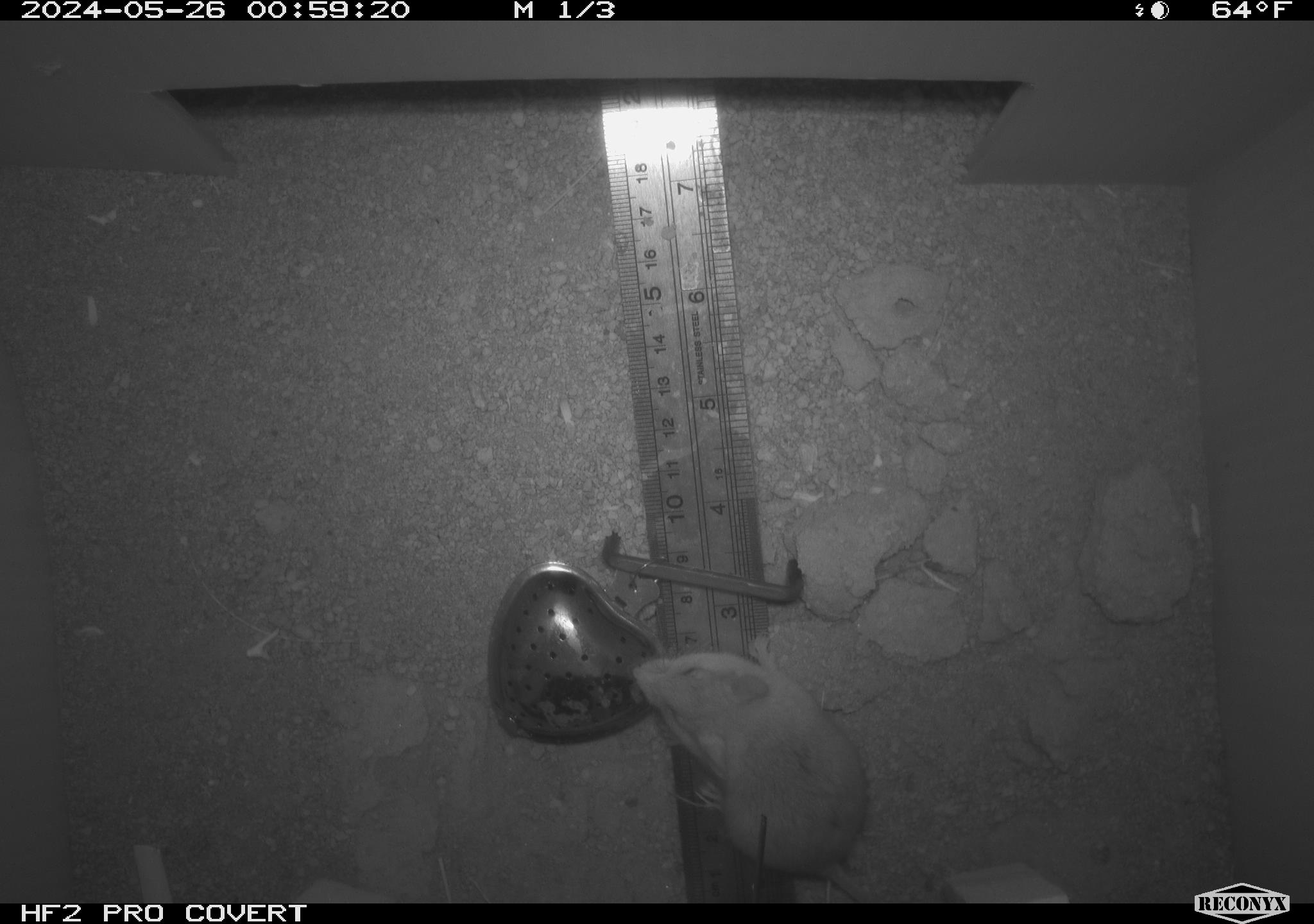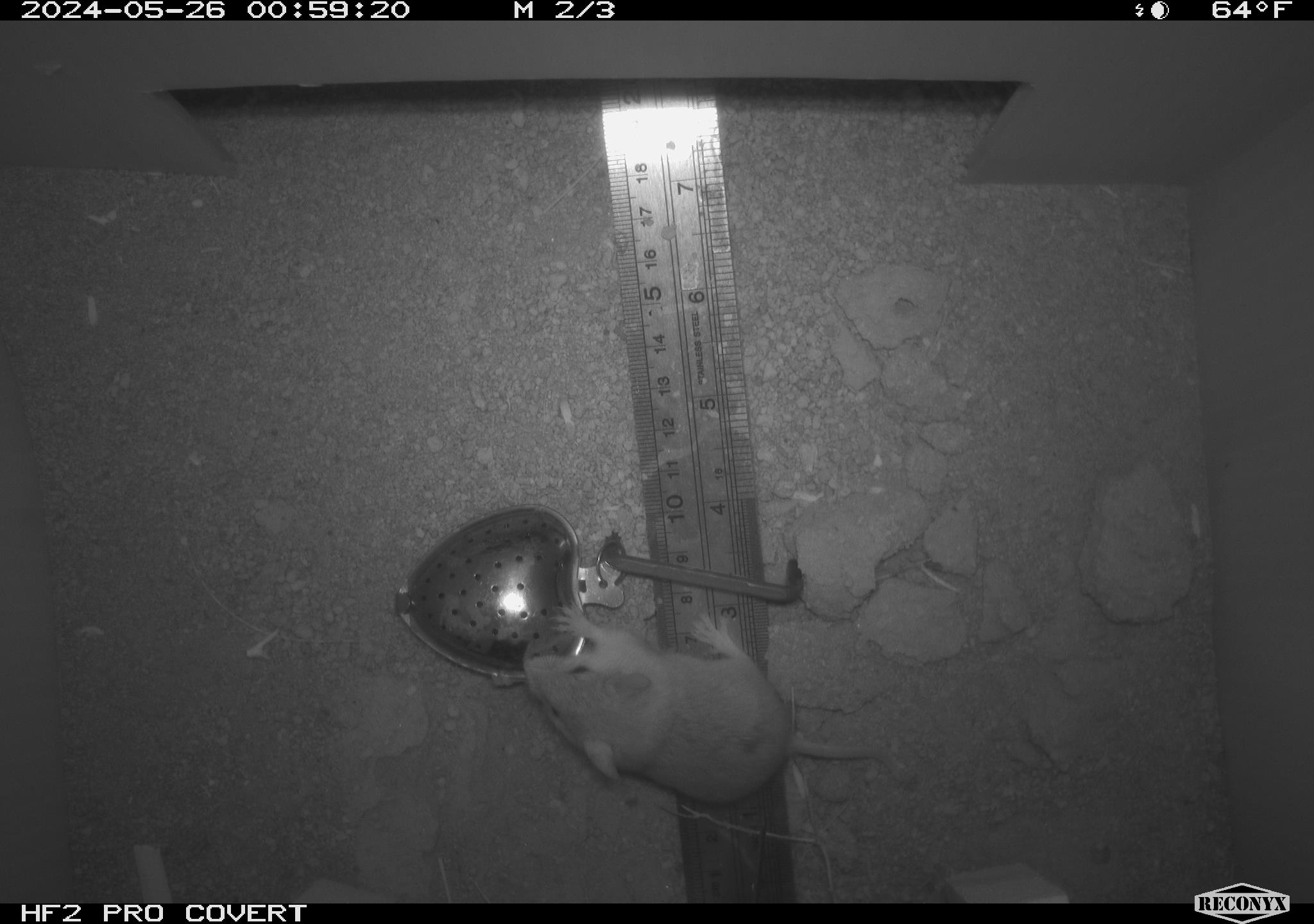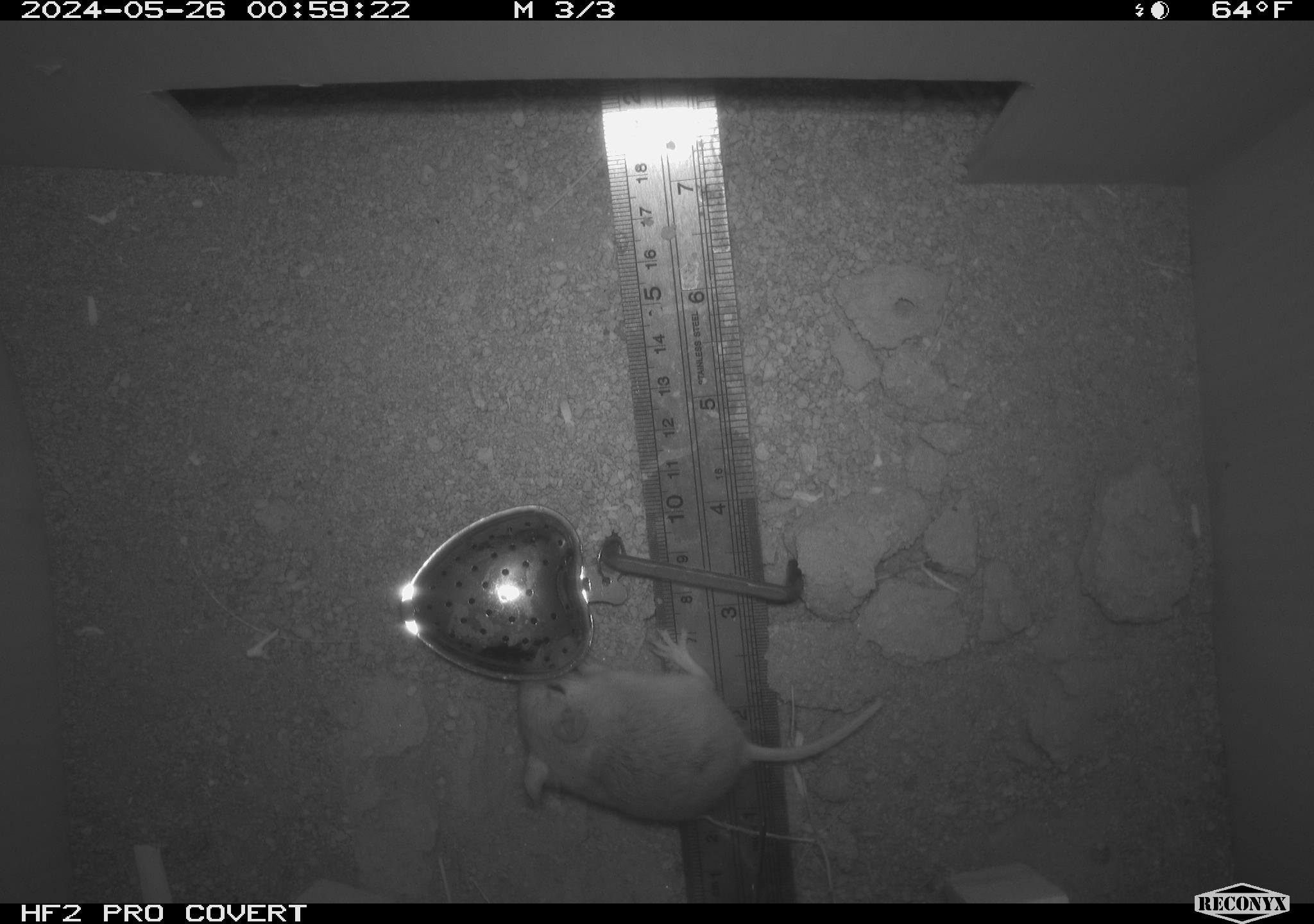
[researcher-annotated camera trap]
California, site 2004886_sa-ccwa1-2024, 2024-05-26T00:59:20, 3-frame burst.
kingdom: Animalia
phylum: Chordata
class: Mammalia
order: Rodentia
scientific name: Rodentia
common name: mouse species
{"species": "mouse species (Rodentia)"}